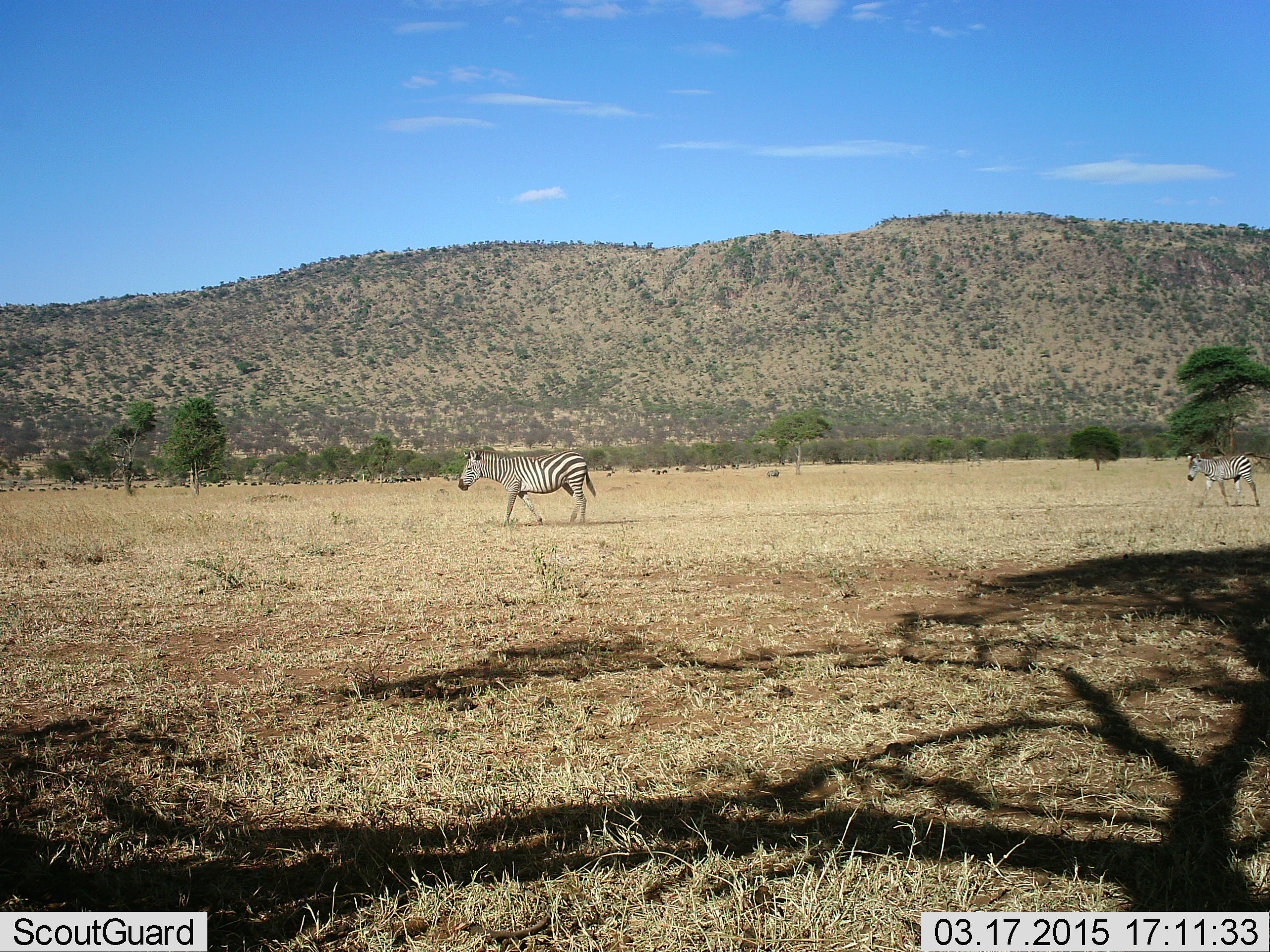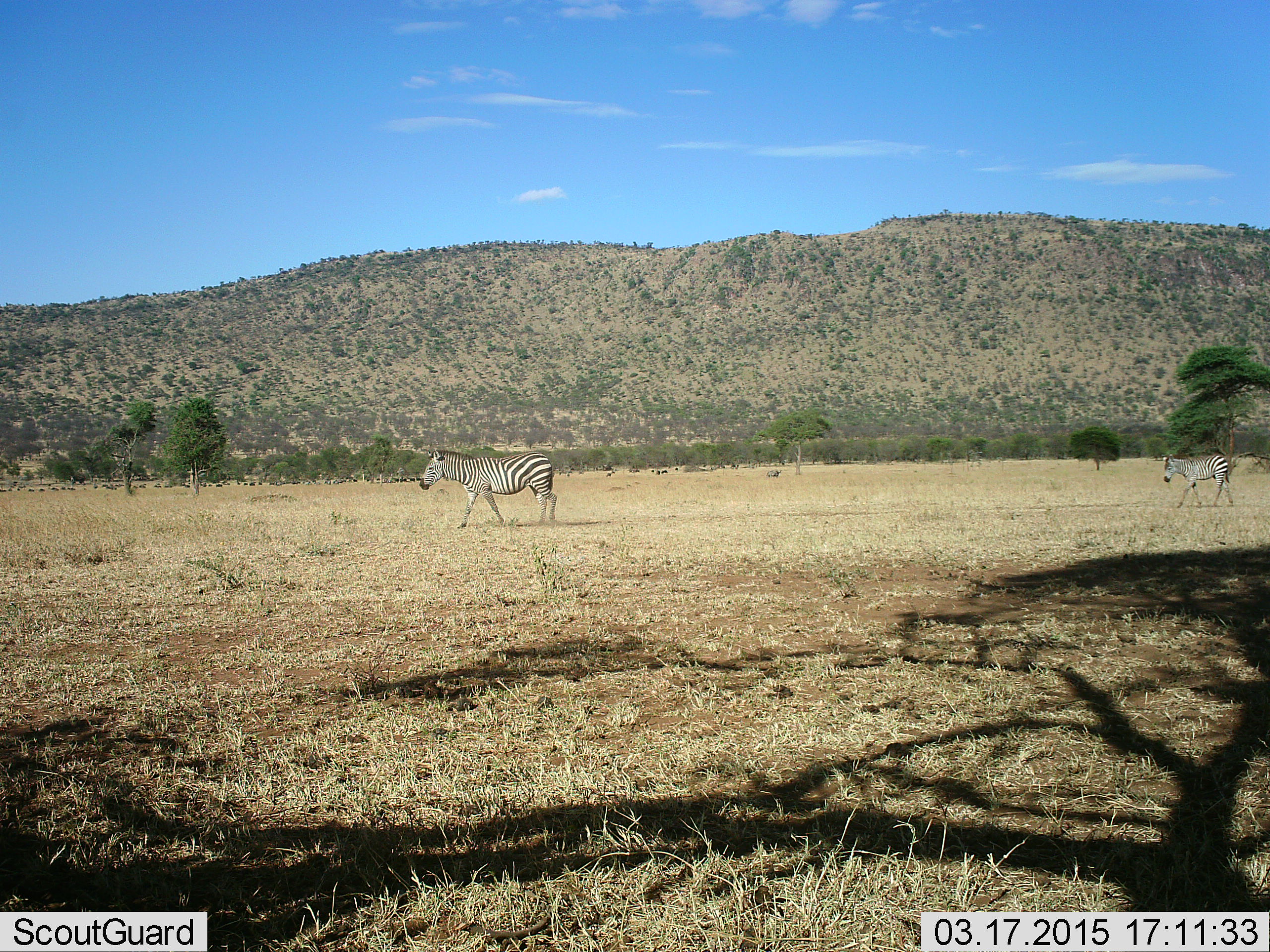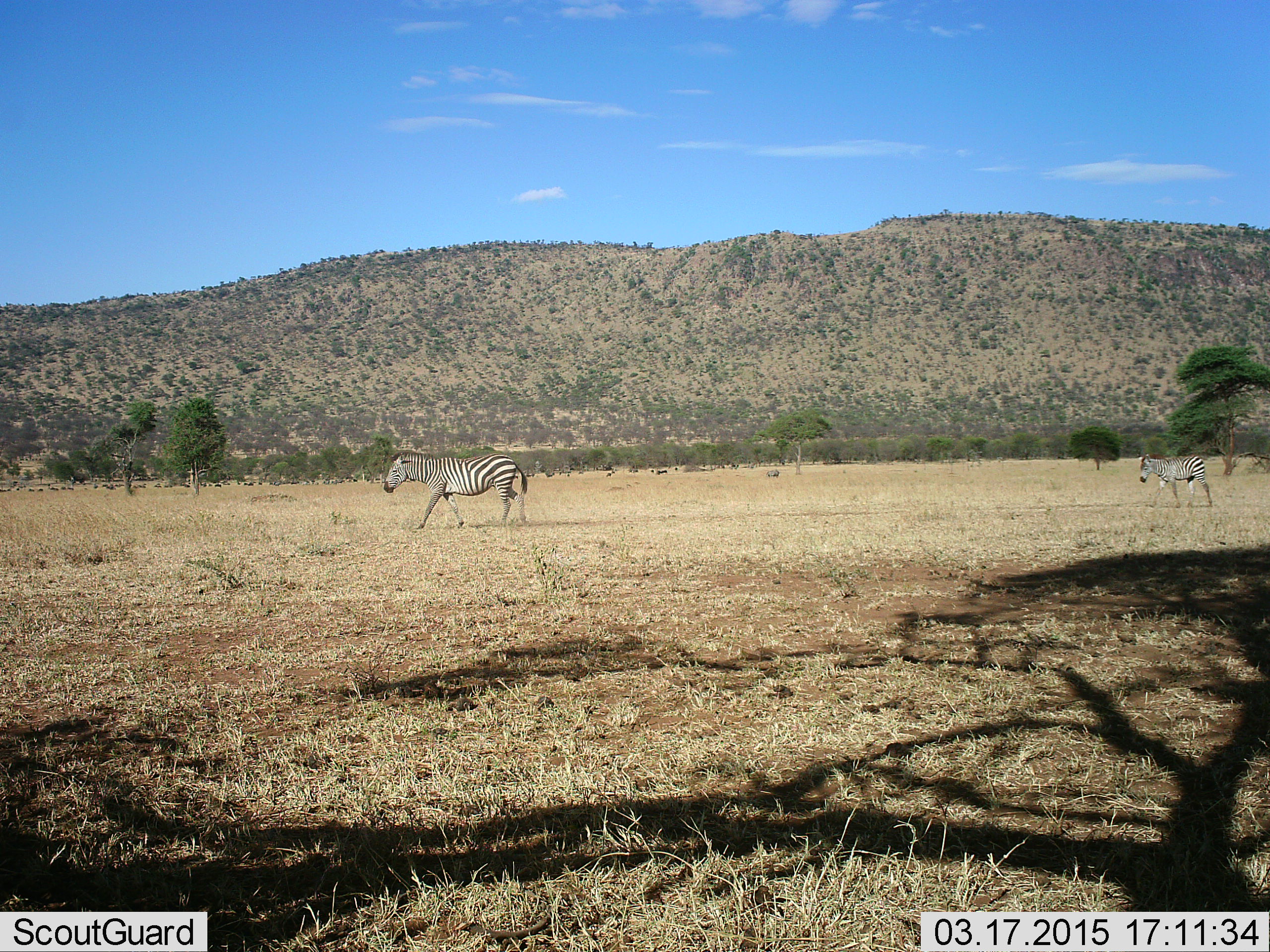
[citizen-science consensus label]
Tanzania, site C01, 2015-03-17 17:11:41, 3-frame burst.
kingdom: Animalia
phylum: Chordata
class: Mammalia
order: Perissodactyla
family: Equidae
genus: Equus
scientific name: Equus quagga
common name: plains zebra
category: zebra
Zebra (plains zebra) (Equus quagga), count 2. Behavior (volunteer vote fractions): standing 9%, resting 0%, moving 100%, interacting 0%. Young present (vote fraction): 82%. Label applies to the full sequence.